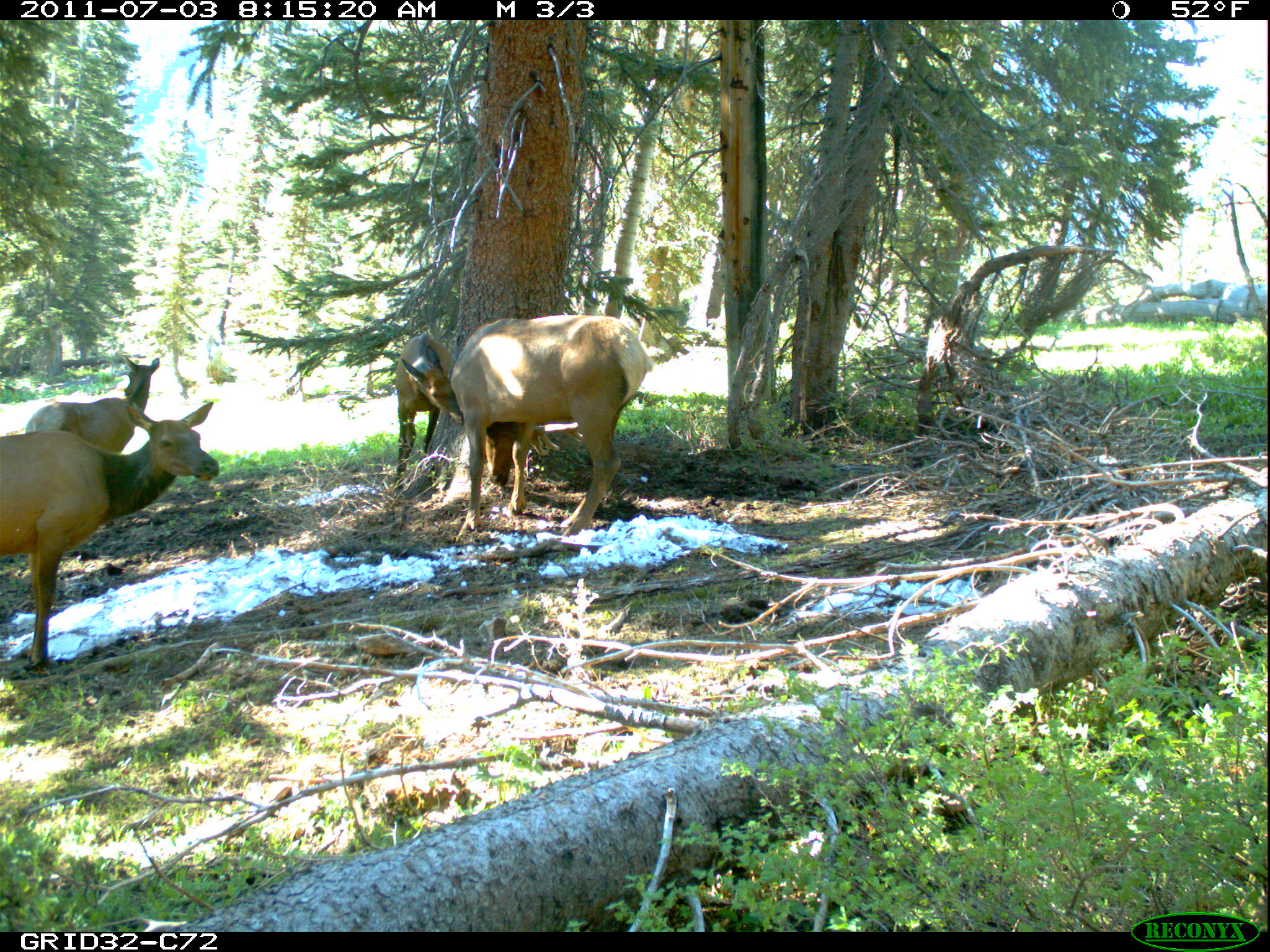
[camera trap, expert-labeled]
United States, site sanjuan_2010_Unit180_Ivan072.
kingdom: Animalia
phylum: Chordata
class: Mammalia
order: Artiodactyla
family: Cervidae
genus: Cervus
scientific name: Cervus elaphus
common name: red deer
Cervus elaphus (red deer).